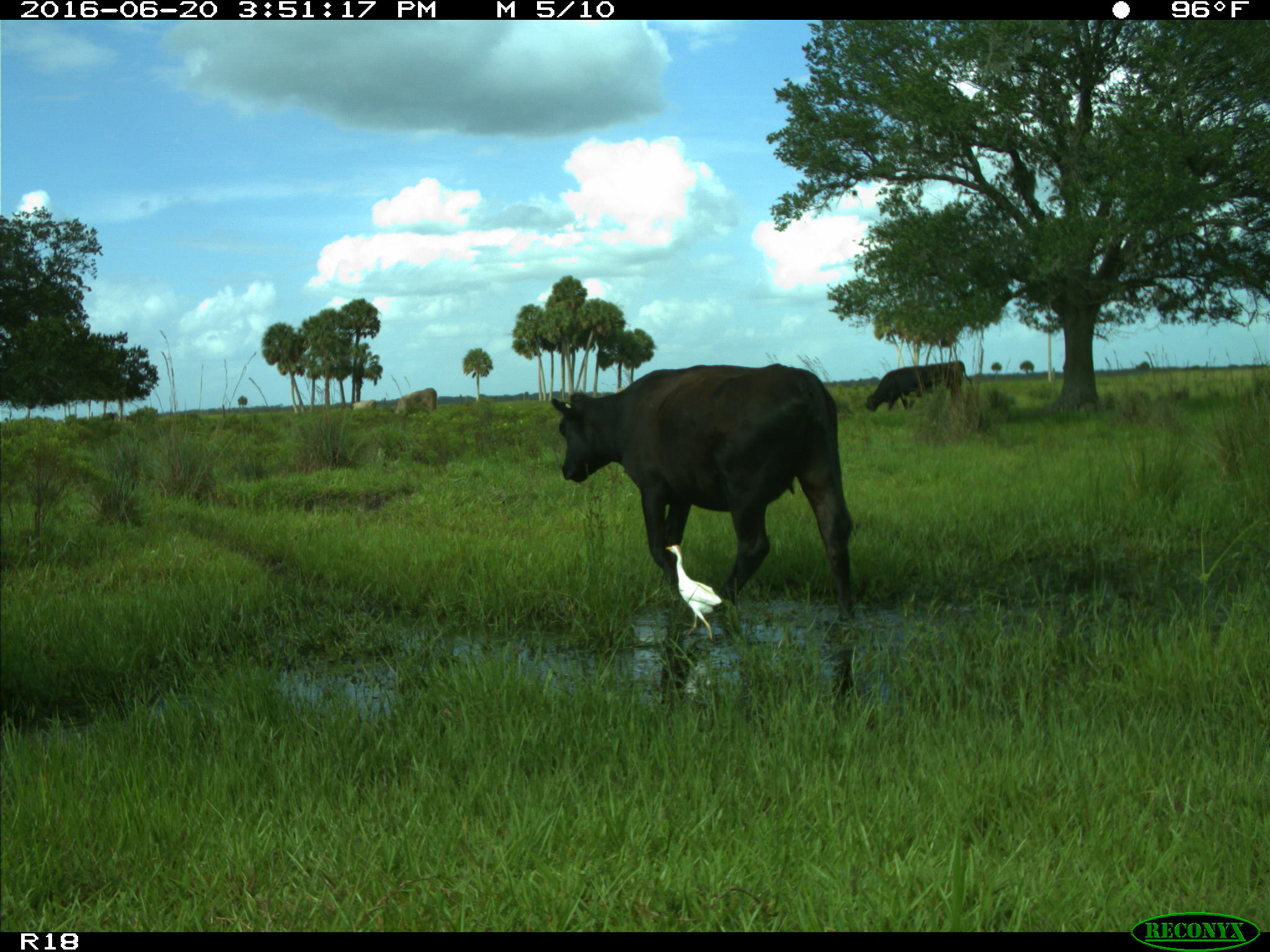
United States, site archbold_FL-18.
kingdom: Animalia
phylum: Chordata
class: Mammalia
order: Artiodactyla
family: Bovidae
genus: Bos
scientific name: Bos taurus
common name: domestic cow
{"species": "Bos taurus (domestic cow)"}